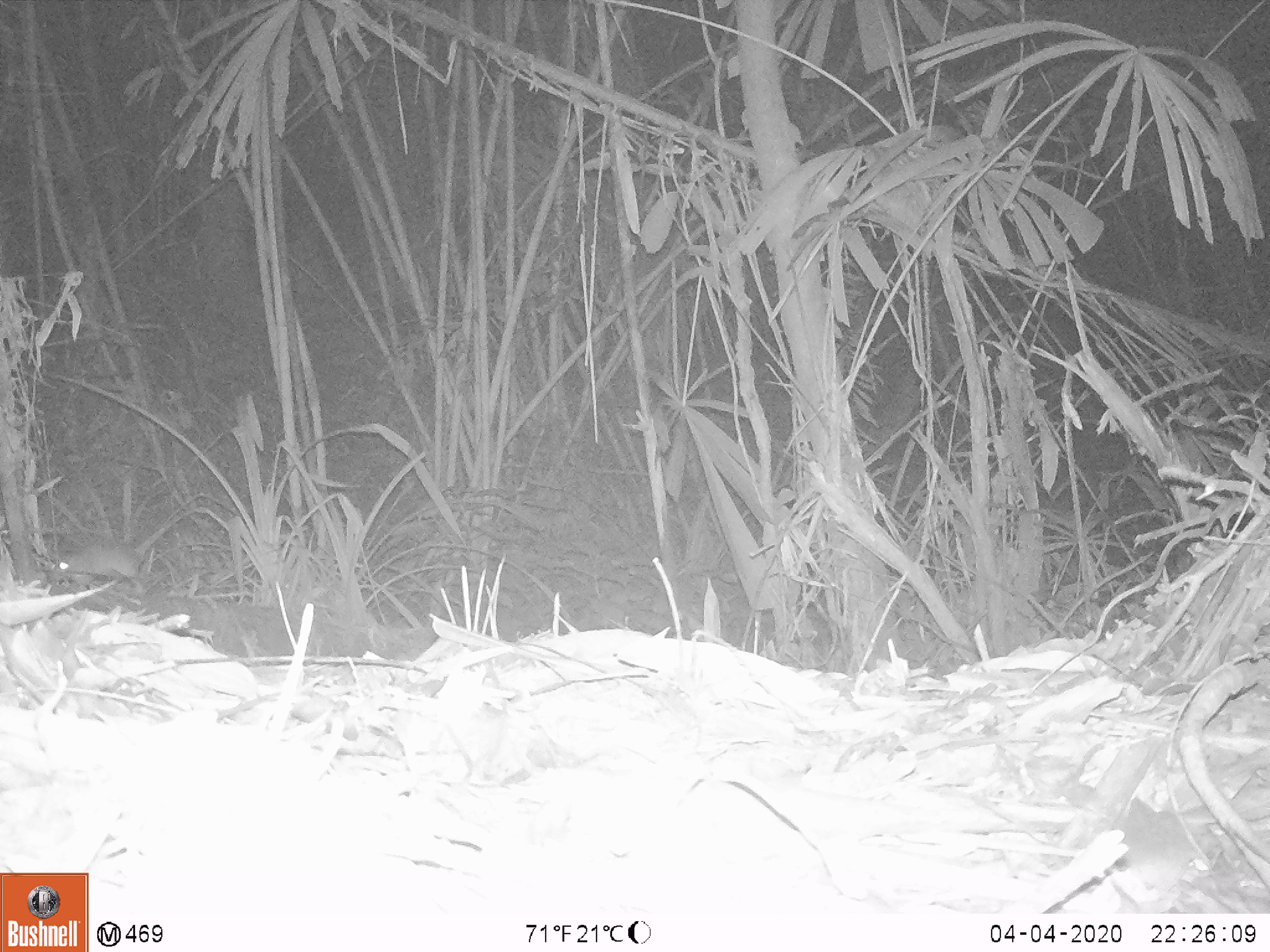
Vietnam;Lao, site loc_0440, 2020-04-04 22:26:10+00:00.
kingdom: Animalia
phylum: Chordata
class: Mammalia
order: Rodentia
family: Muridae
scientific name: Muridae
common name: old-world mice and rats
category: unidentified murid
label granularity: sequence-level